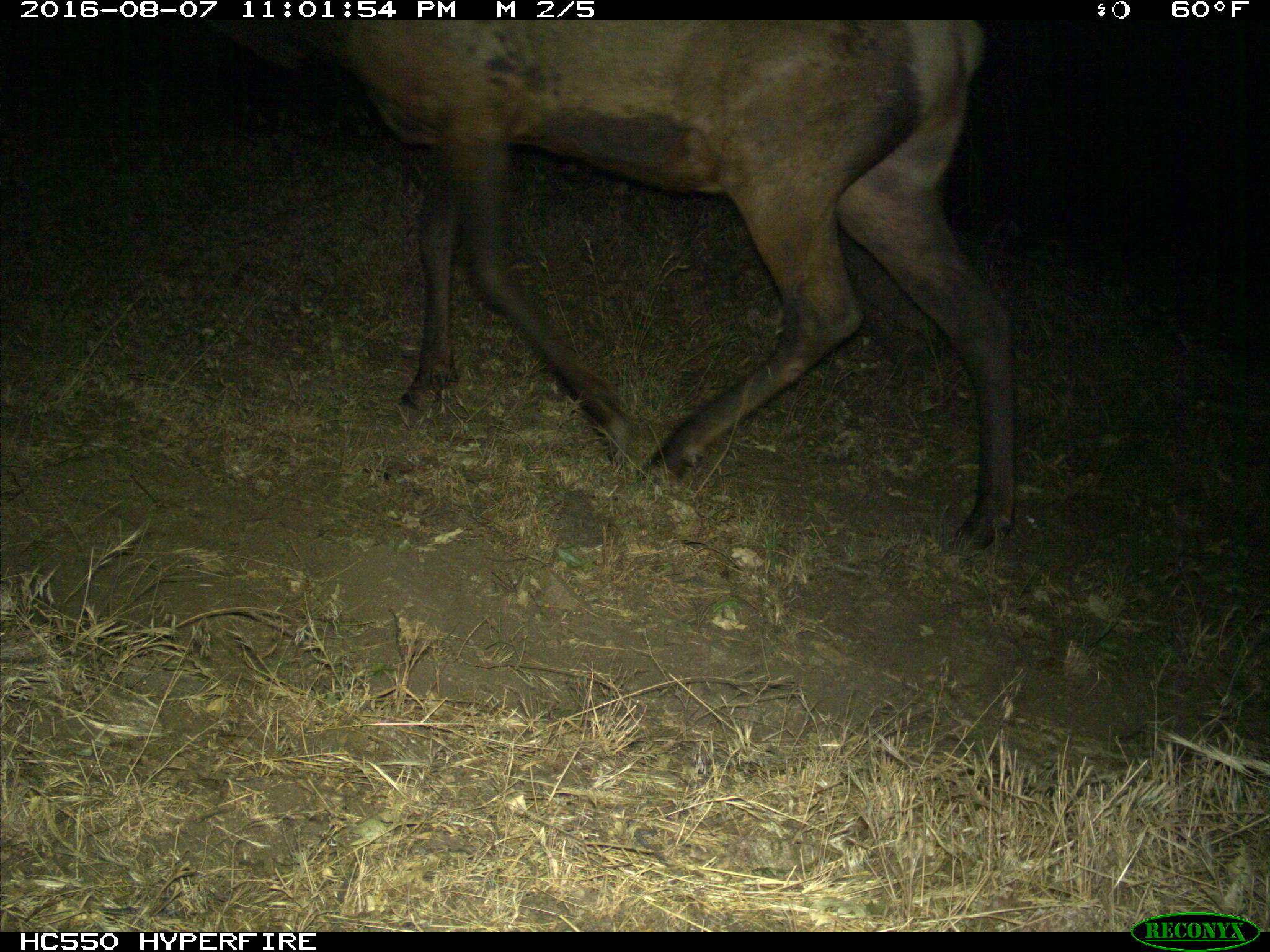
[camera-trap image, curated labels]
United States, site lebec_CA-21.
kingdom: Animalia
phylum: Chordata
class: Mammalia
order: Artiodactyla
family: Cervidae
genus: Cervus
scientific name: Cervus canadensis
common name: elk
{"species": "Cervus canadensis (elk)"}